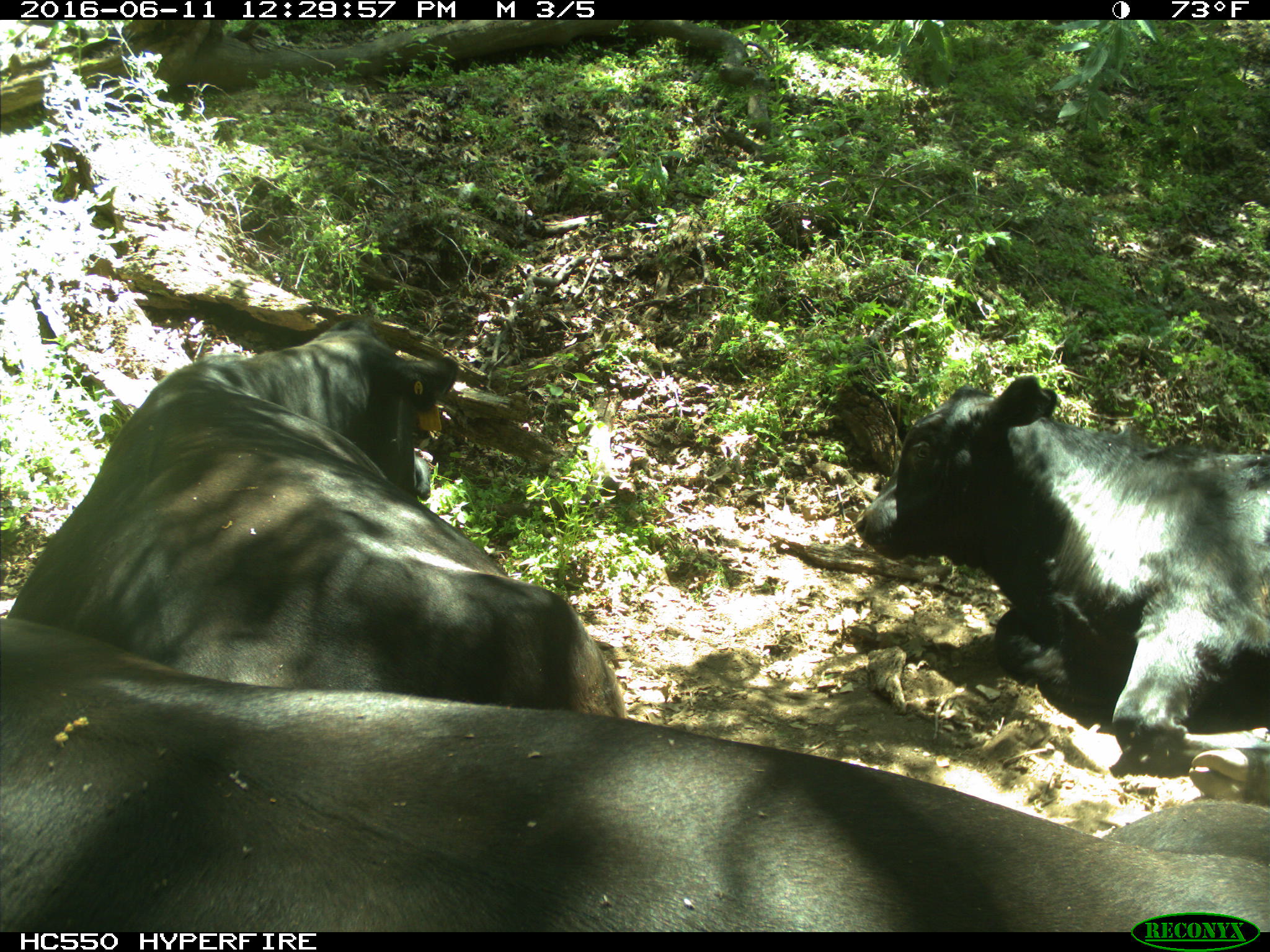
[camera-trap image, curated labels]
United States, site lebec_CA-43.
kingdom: Animalia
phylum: Chordata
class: Mammalia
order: Artiodactyla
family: Bovidae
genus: Bos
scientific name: Bos taurus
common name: domestic cow